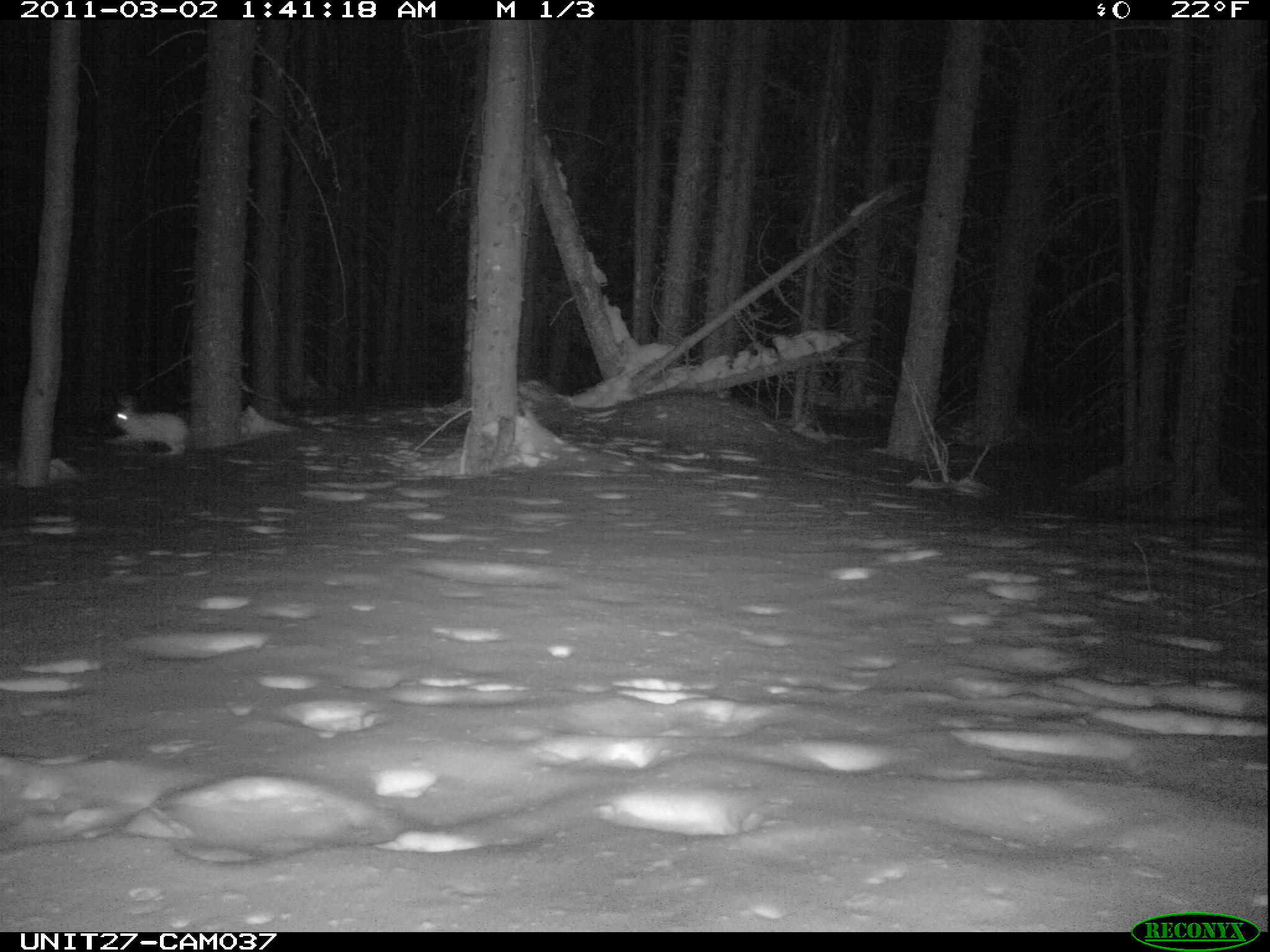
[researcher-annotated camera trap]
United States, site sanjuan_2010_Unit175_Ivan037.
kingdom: Animalia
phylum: Chordata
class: Mammalia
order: Lagomorpha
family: Leporidae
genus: Lepus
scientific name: Lepus americanus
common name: snowshoe hare